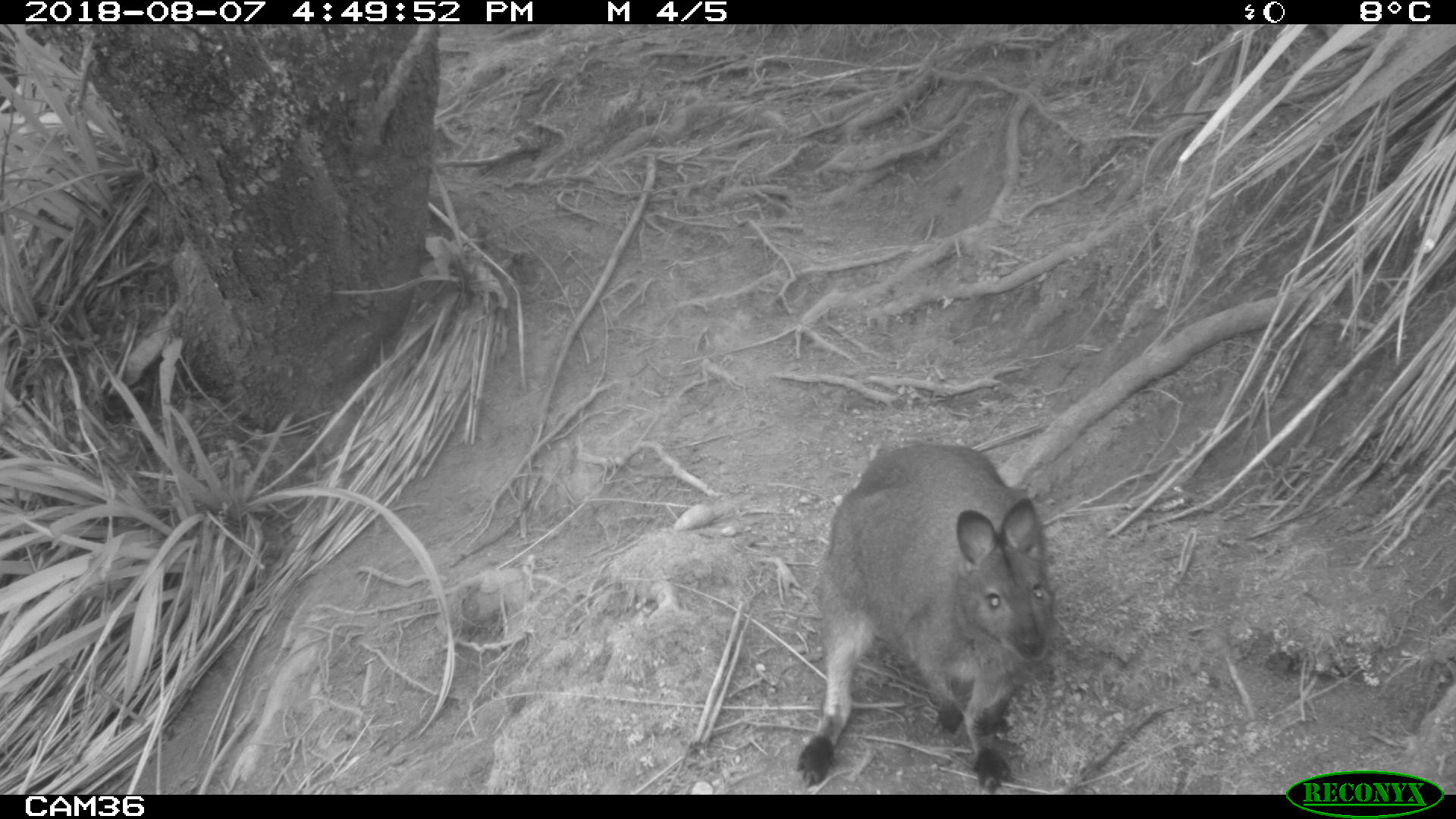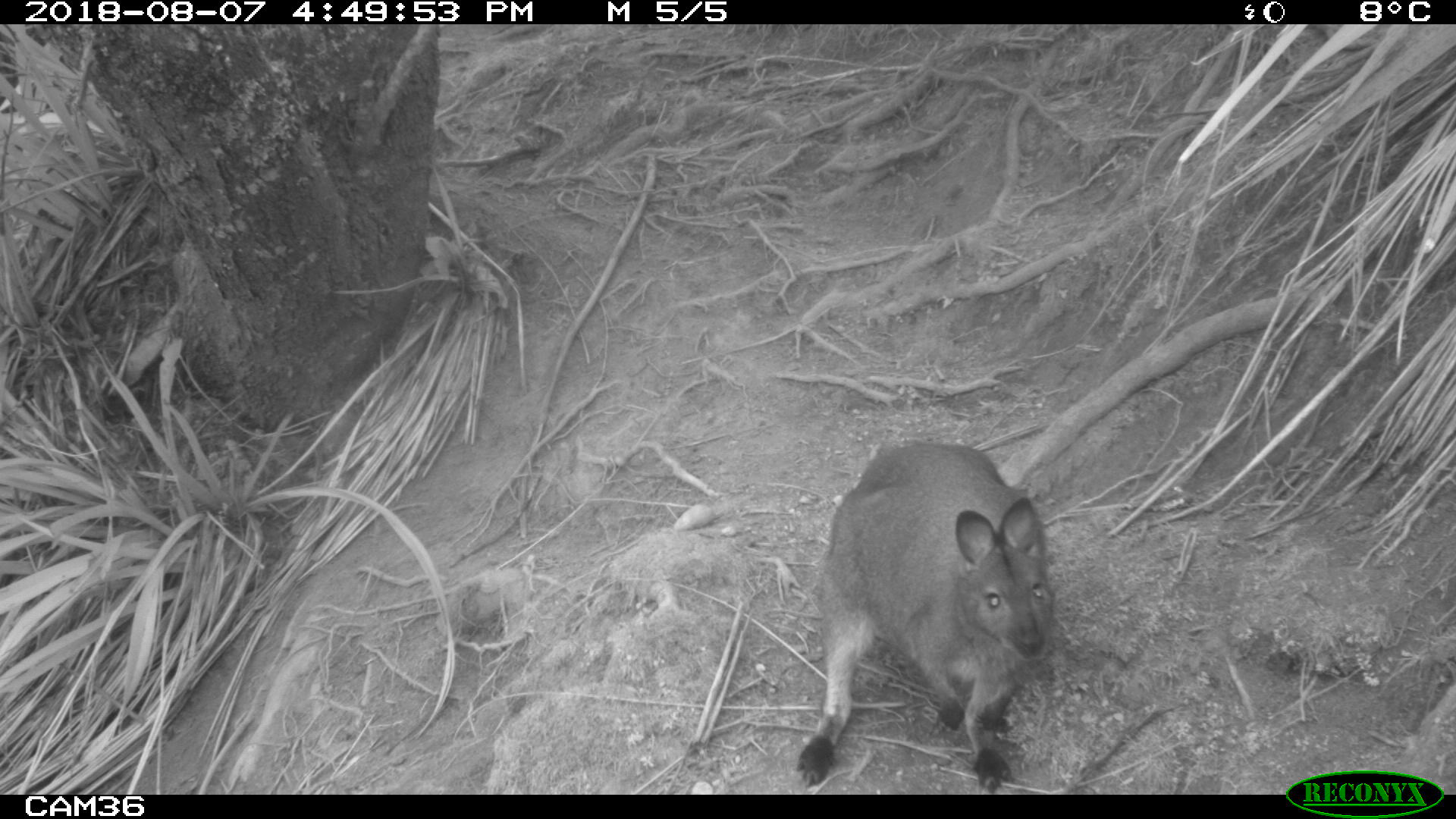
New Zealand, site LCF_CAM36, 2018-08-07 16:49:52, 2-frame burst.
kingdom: Animalia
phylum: Chordata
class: Mammalia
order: Diprotodontia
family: Macropodidae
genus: Notamacropus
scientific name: Notamacropus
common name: wallaby